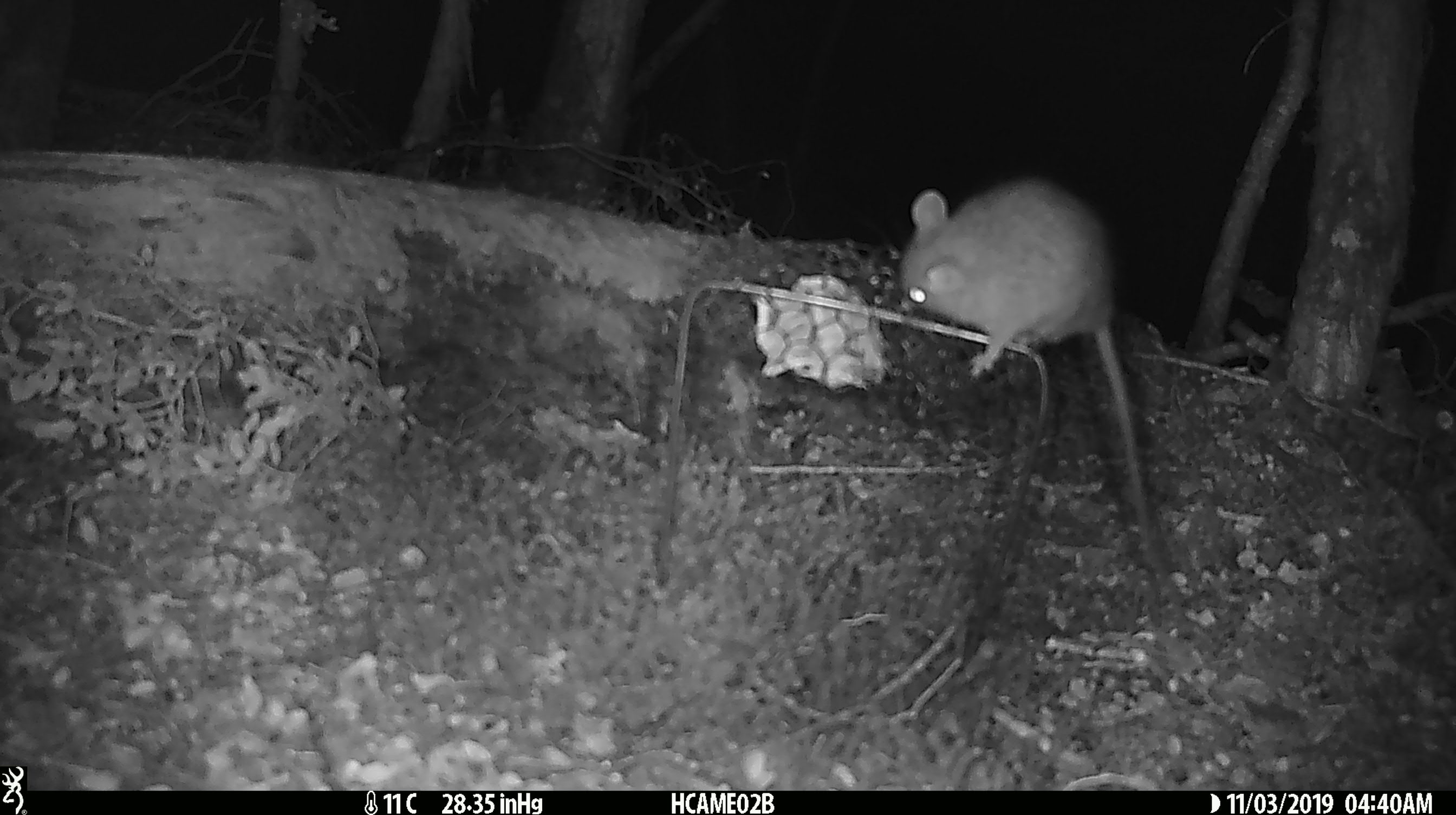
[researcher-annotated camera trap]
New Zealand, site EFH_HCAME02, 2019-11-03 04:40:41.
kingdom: Animalia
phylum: Chordata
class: Mammalia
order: Rodentia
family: Muridae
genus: Rattus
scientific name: Rattus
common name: rat